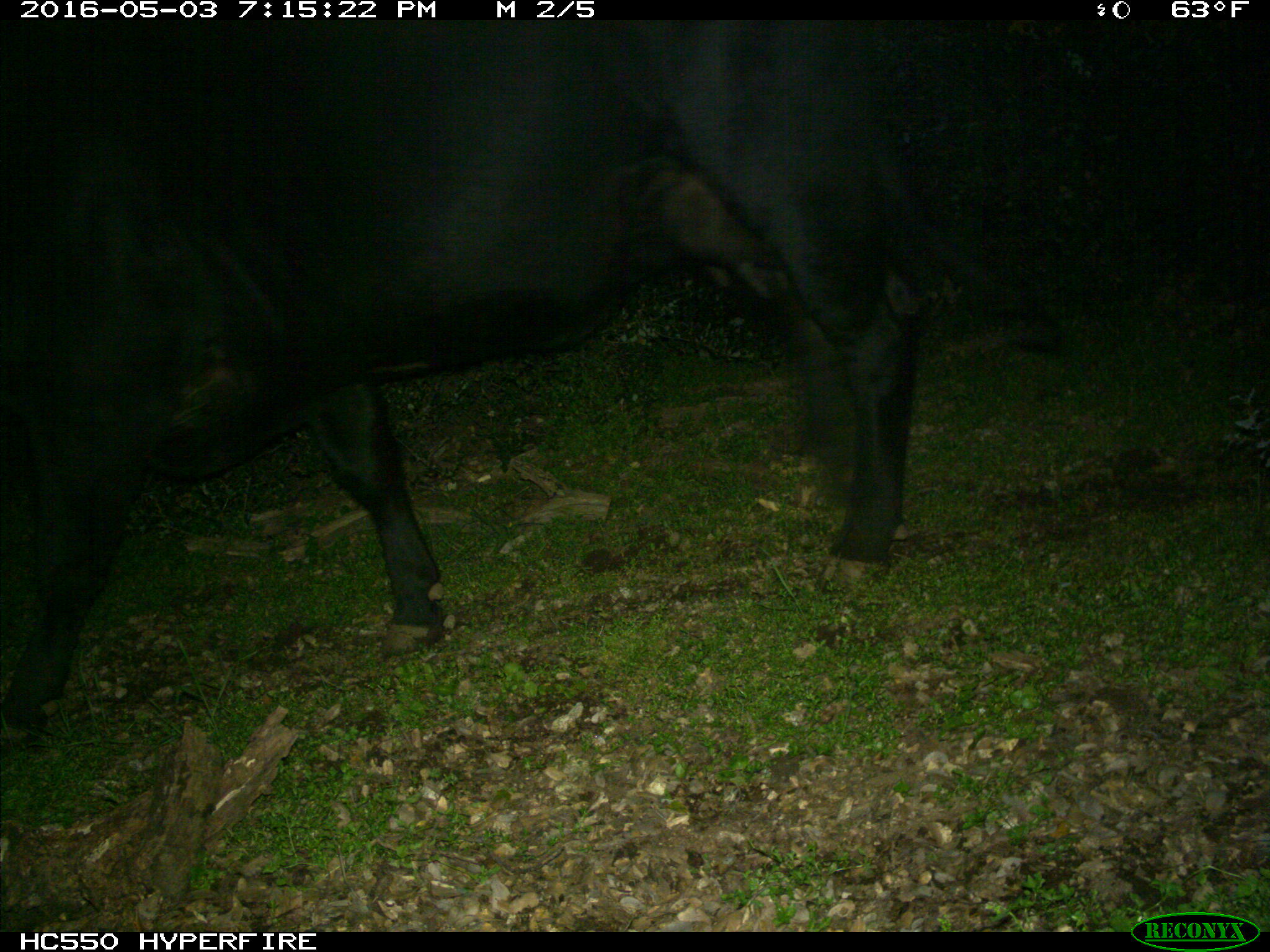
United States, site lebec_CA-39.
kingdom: Animalia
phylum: Chordata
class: Mammalia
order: Artiodactyla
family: Bovidae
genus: Bos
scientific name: Bos taurus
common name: domestic cow